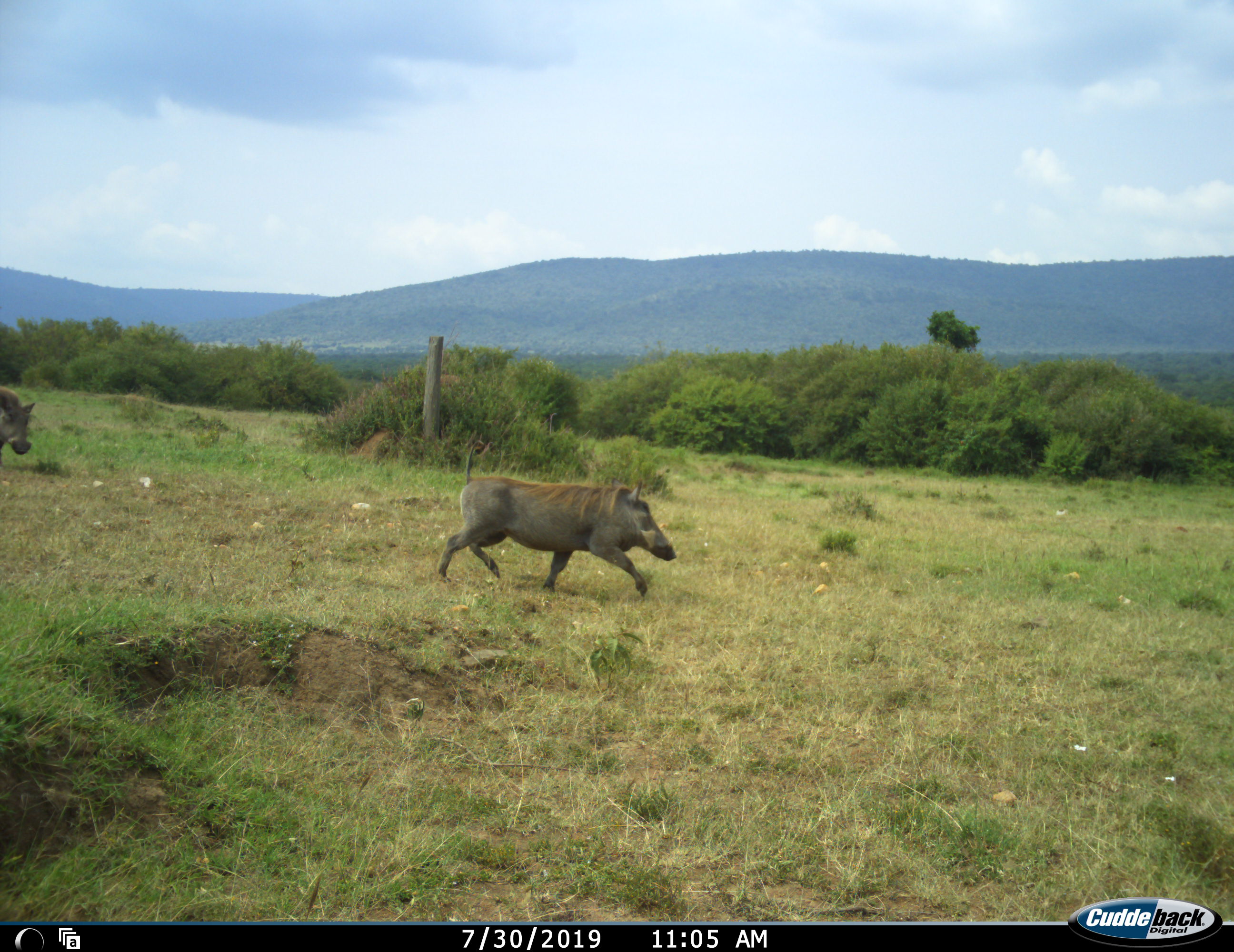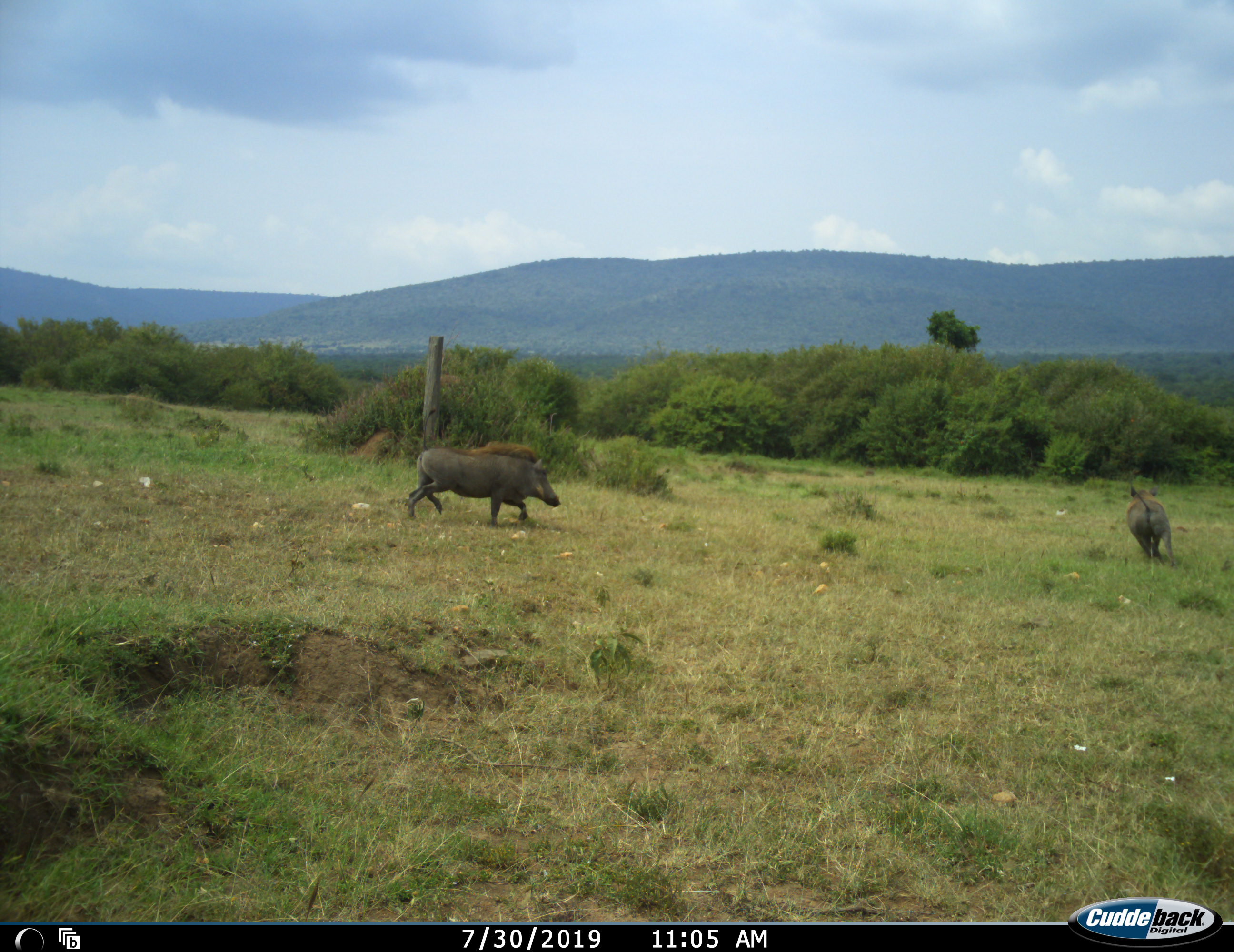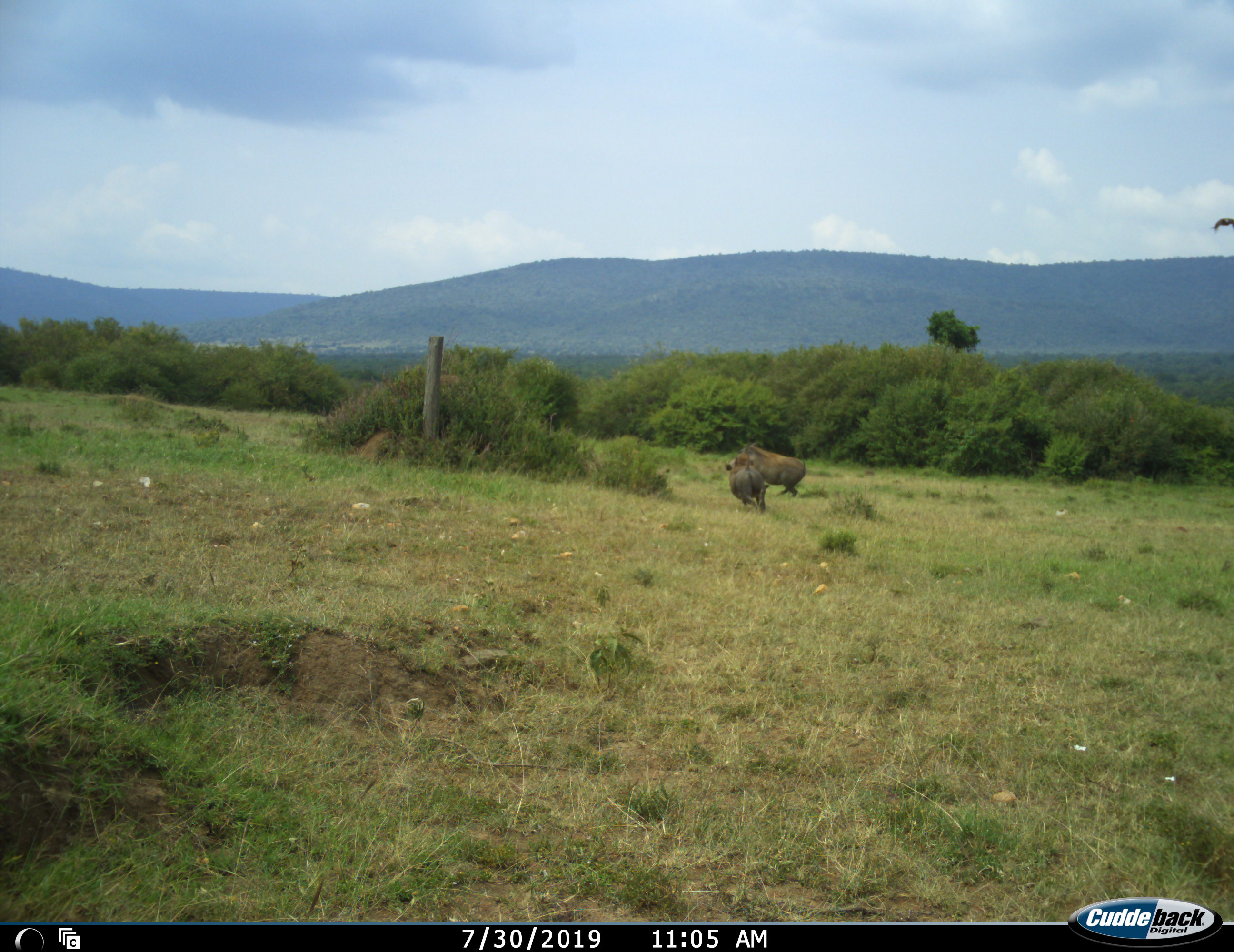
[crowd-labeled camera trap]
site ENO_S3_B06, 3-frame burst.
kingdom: Animalia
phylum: Chordata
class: Mammalia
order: Artiodactyla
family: Suidae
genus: Phacochoerus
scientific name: Phacochoerus africanus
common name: warthog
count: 2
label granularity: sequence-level